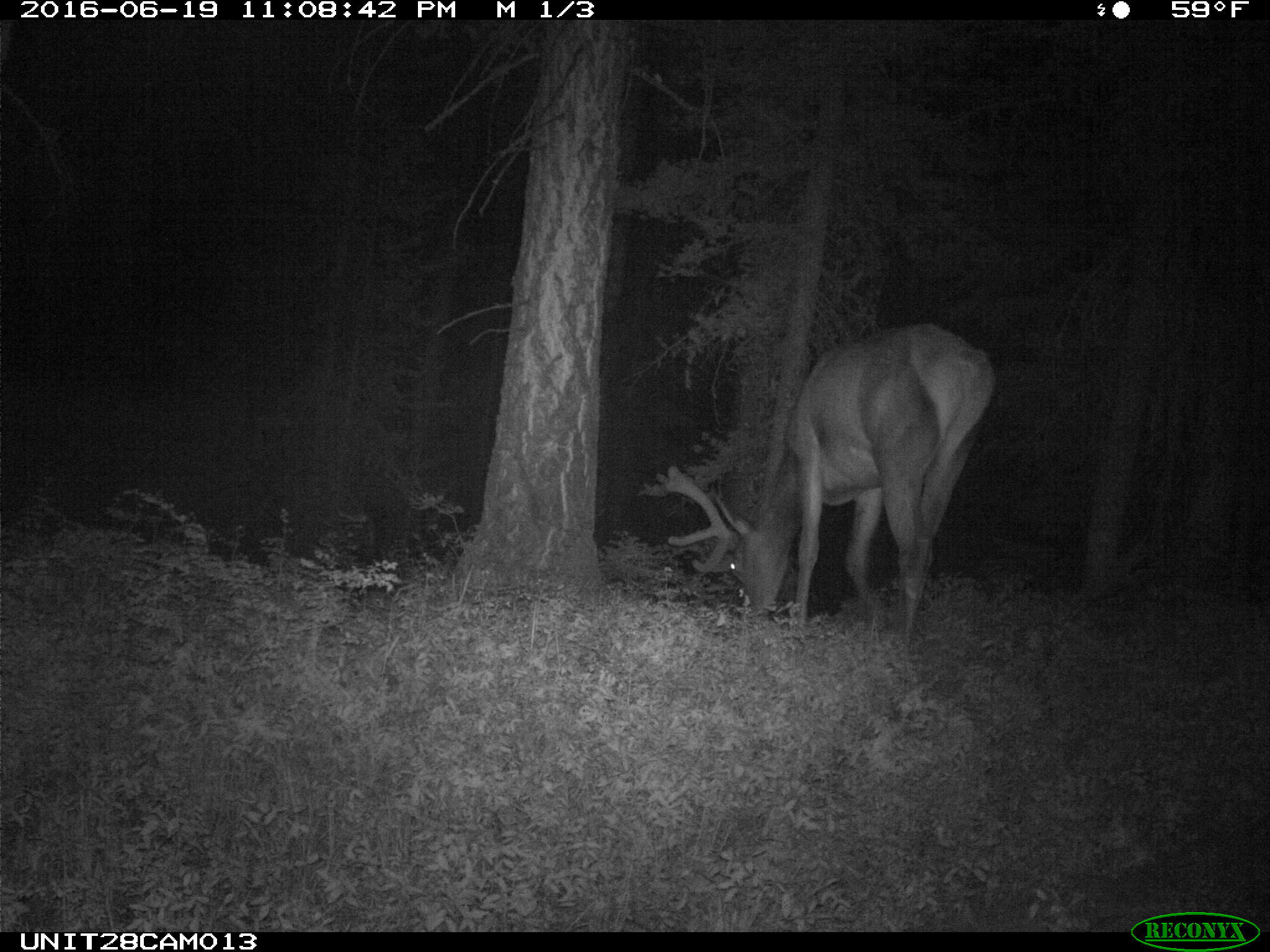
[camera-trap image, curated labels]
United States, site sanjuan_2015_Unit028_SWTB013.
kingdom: Animalia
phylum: Chordata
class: Mammalia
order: Artiodactyla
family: Cervidae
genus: Cervus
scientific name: Cervus elaphus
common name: red deer